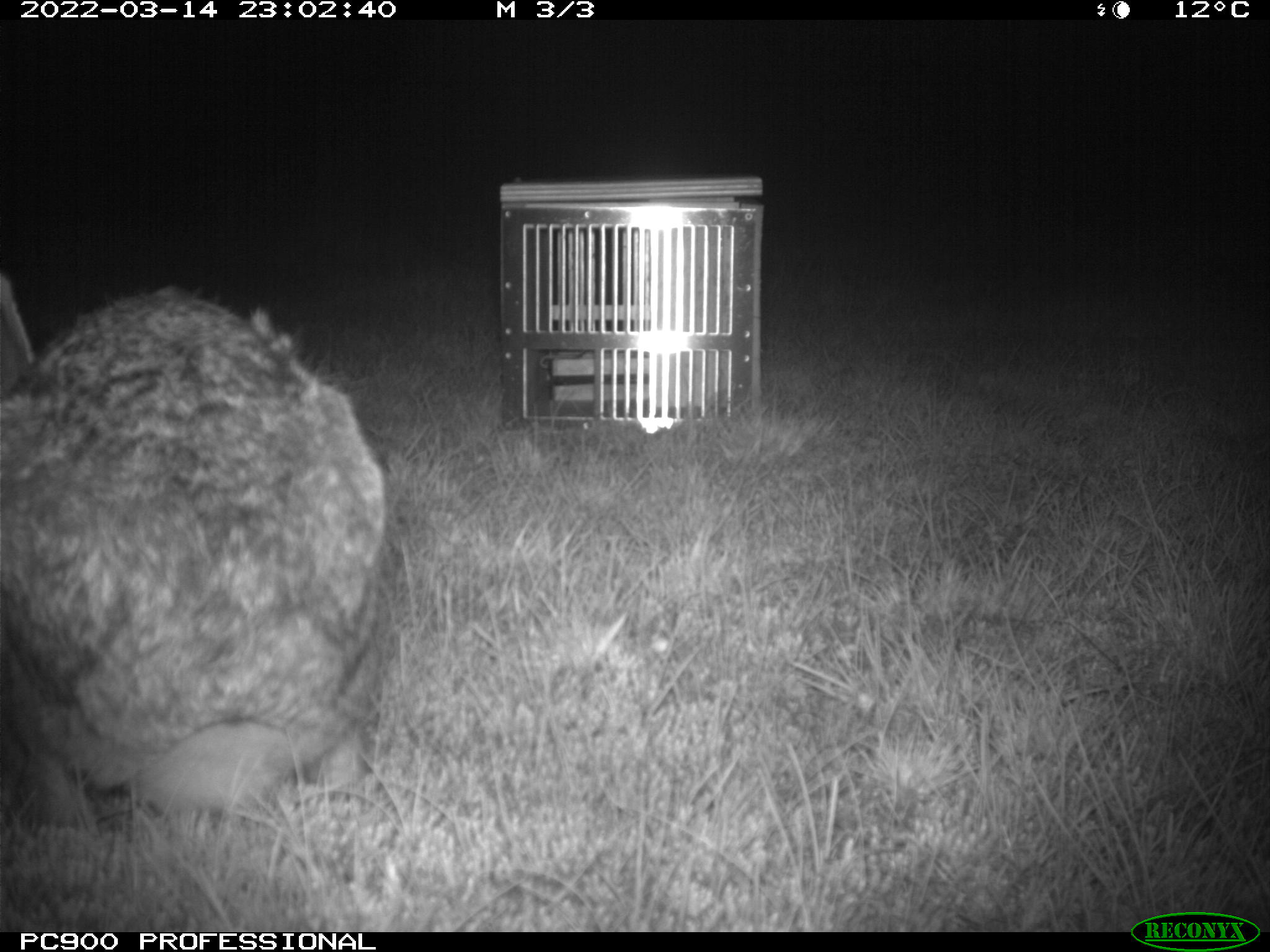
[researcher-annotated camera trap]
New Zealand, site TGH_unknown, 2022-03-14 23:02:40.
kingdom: Animalia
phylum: Chordata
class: Mammalia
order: Lagomorpha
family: Leporidae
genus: Lepus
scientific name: Lepus europaeus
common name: brown hare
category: hare